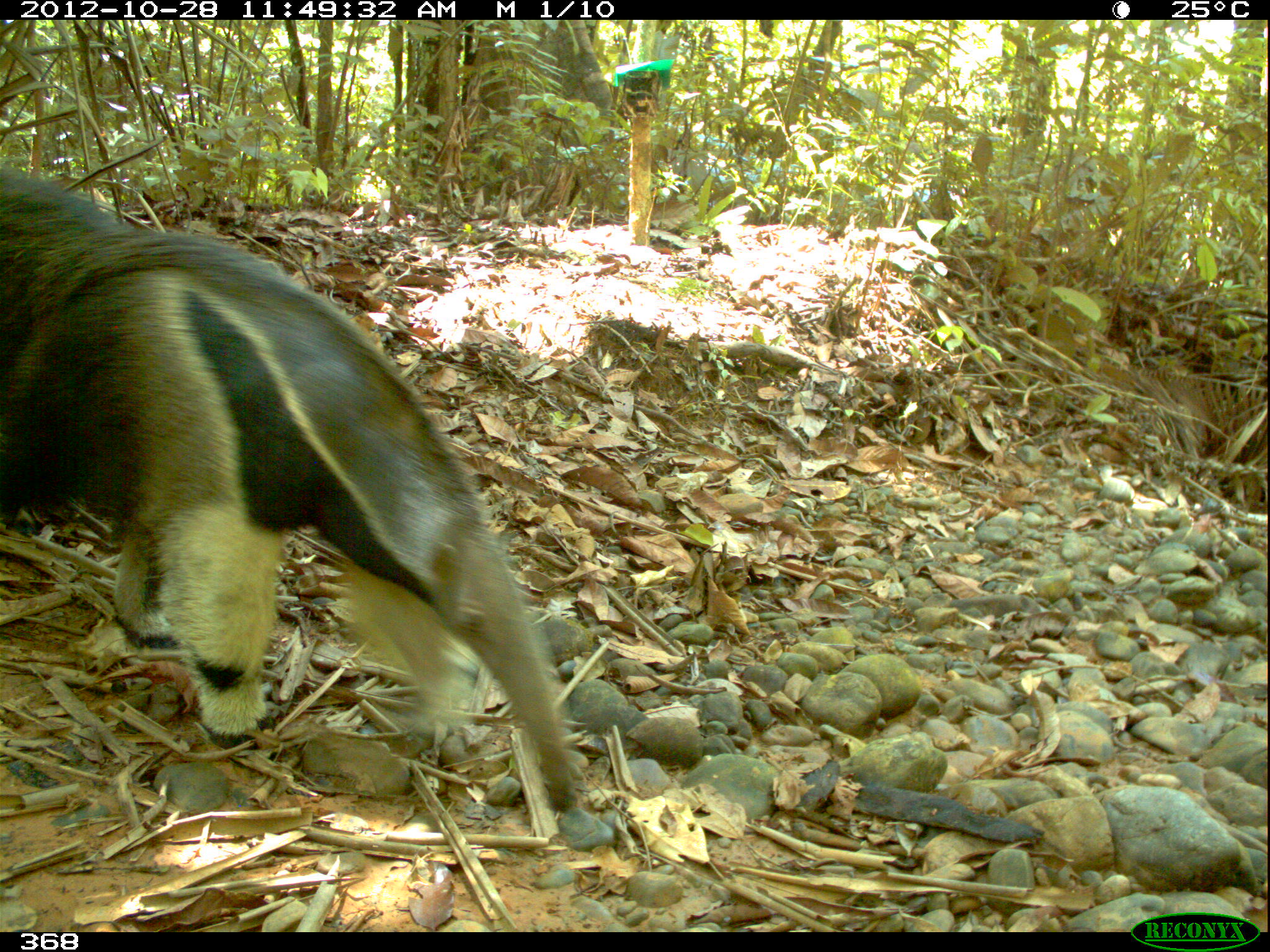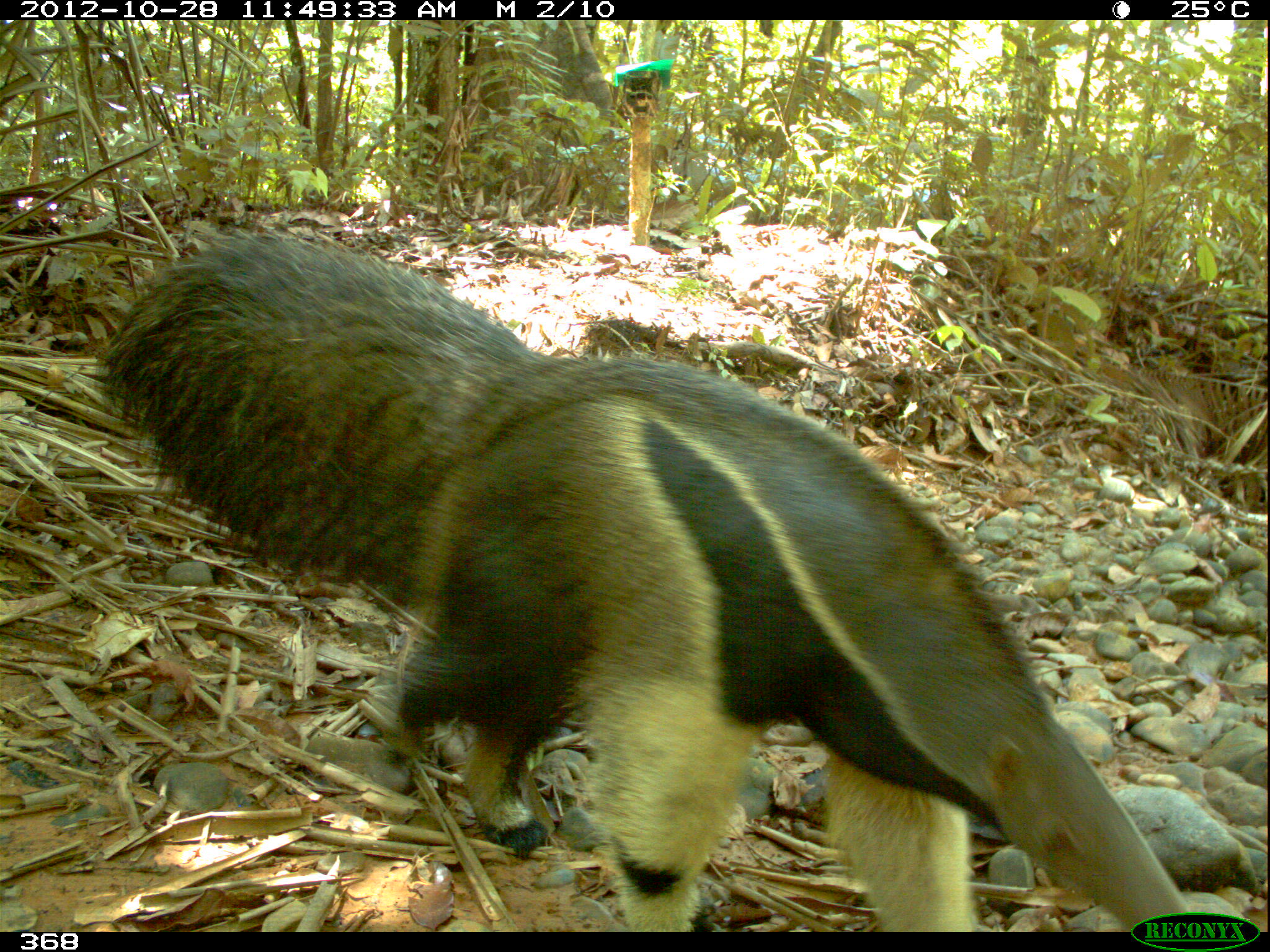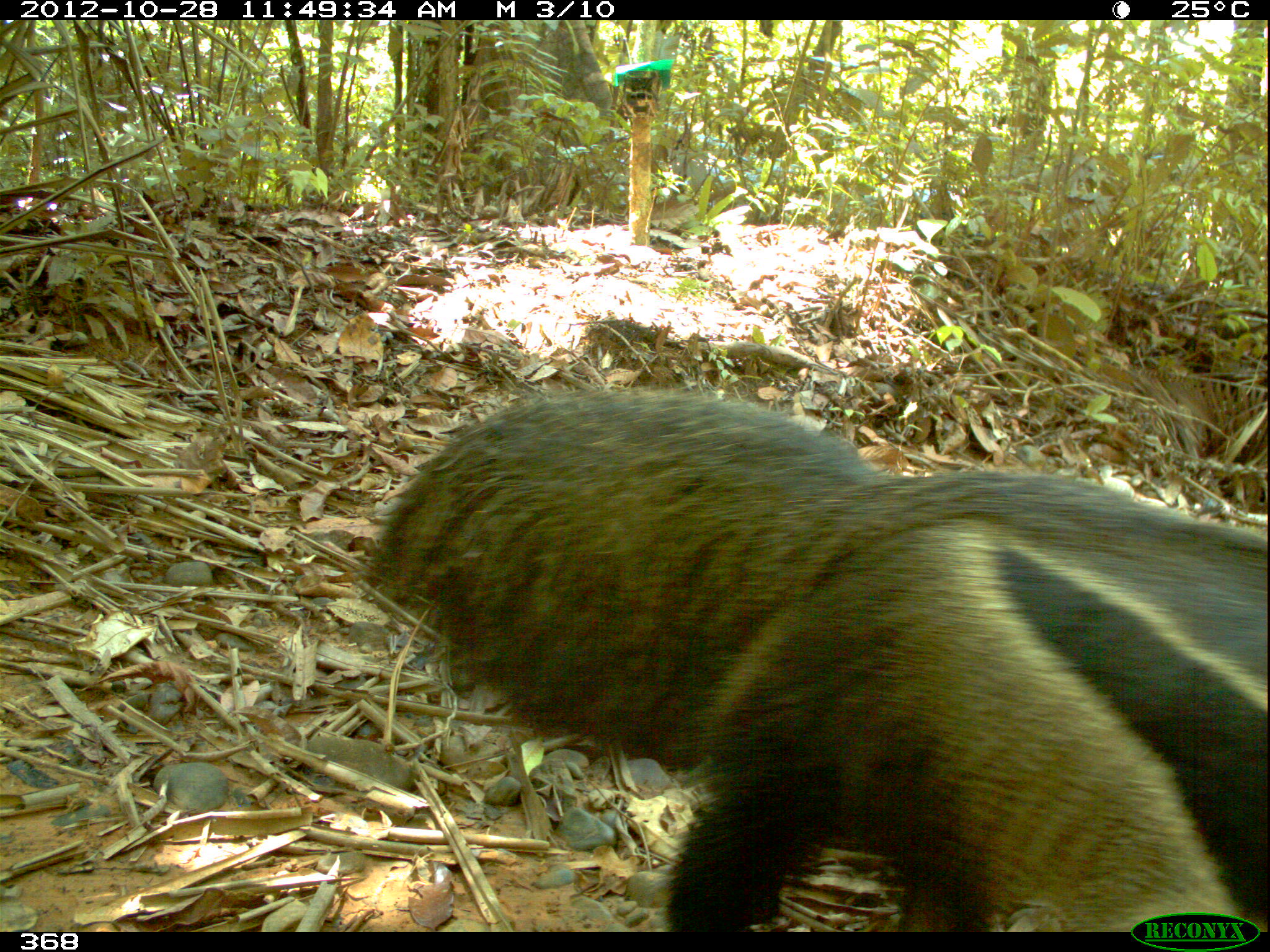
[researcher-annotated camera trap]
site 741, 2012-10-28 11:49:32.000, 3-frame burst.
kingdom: Animalia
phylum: Chordata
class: Mammalia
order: Pilosa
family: Myrmecophagidae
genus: Myrmecophaga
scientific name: Myrmecophaga tridactyla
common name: giant anteater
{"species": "Myrmecophaga tridactyla (giant anteater)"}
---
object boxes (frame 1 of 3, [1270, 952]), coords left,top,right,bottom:
myrmecophaga tridactyla: 0,165,583,811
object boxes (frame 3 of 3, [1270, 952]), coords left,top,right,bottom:
myrmecophaga tridactyla: 358,386,1269,930